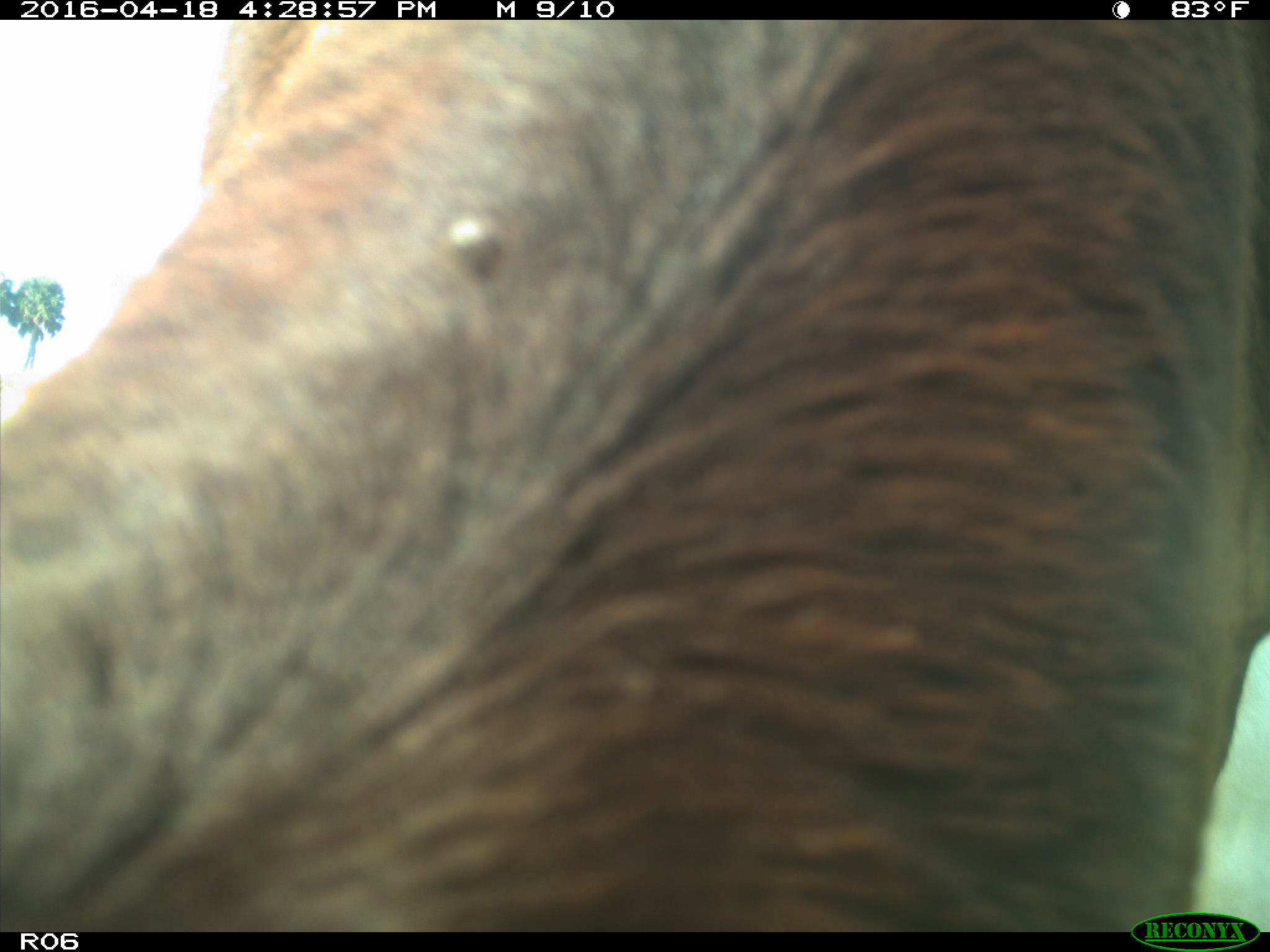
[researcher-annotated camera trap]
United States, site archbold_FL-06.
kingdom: Animalia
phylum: Chordata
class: Mammalia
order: Artiodactyla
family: Bovidae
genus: Bos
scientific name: Bos taurus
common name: domestic cow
Bos taurus (domestic cow).